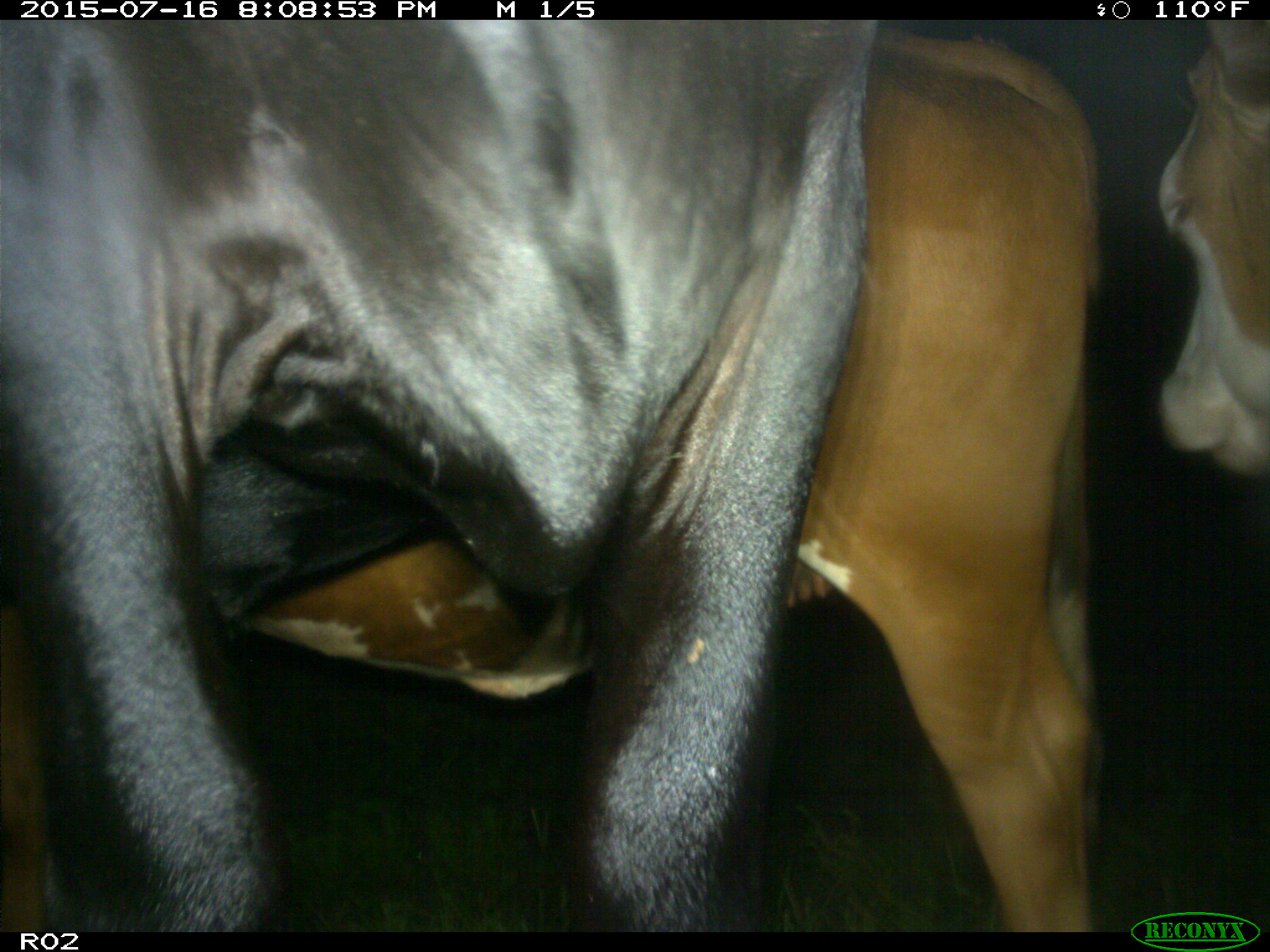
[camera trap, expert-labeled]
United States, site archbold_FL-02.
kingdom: Animalia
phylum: Chordata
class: Mammalia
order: Artiodactyla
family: Bovidae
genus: Bos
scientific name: Bos taurus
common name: domestic cow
Bos taurus (domestic cow).